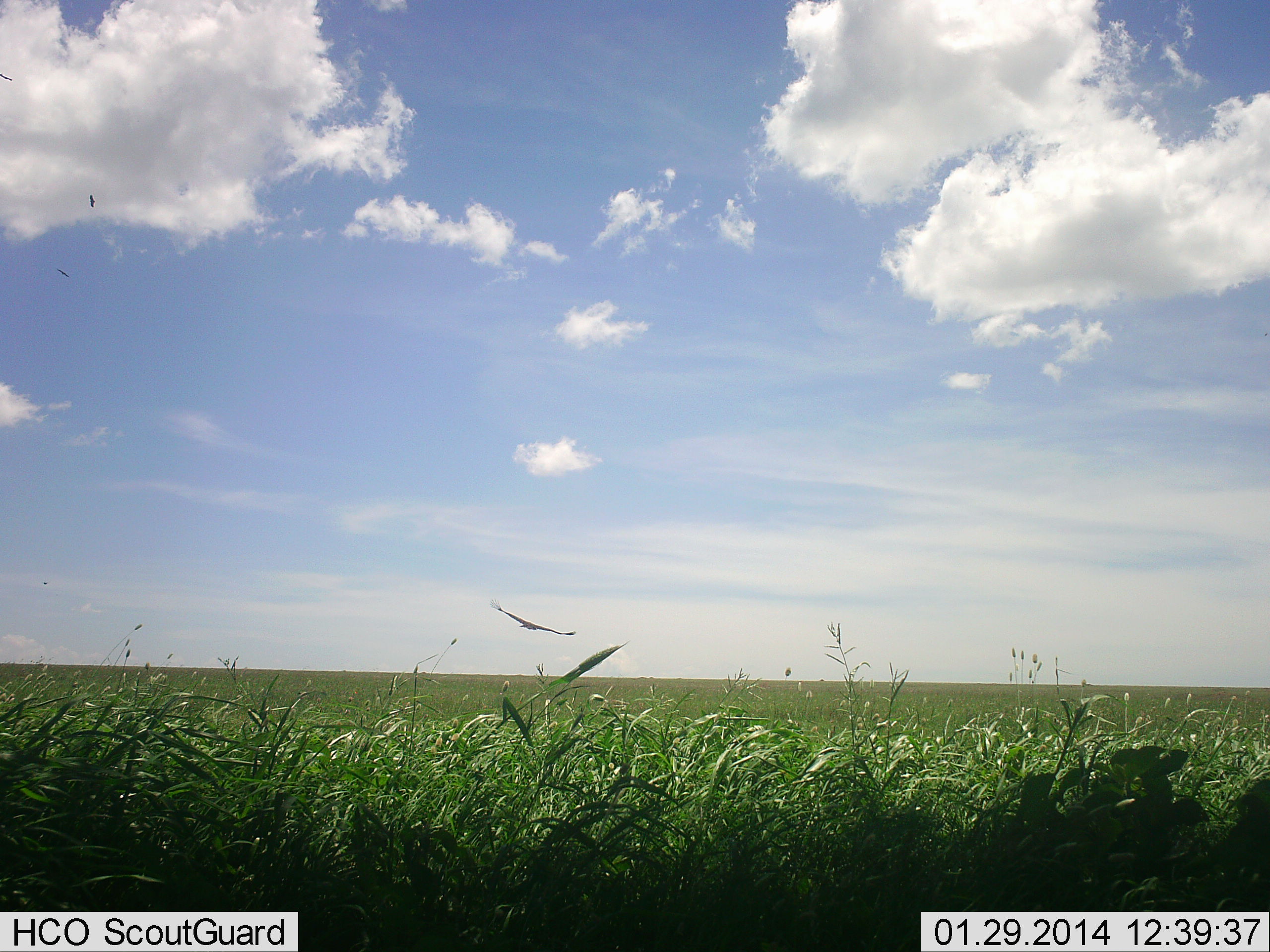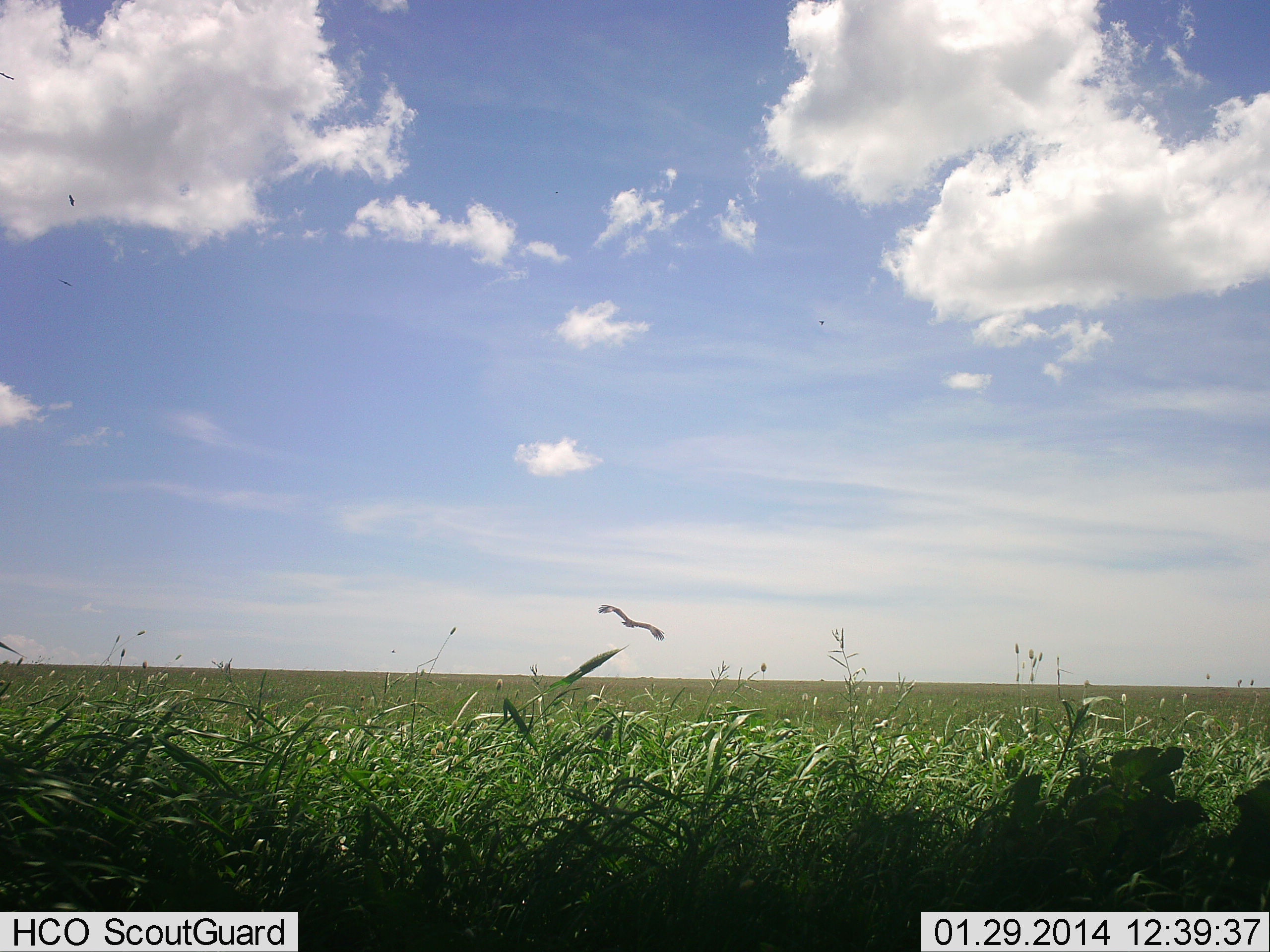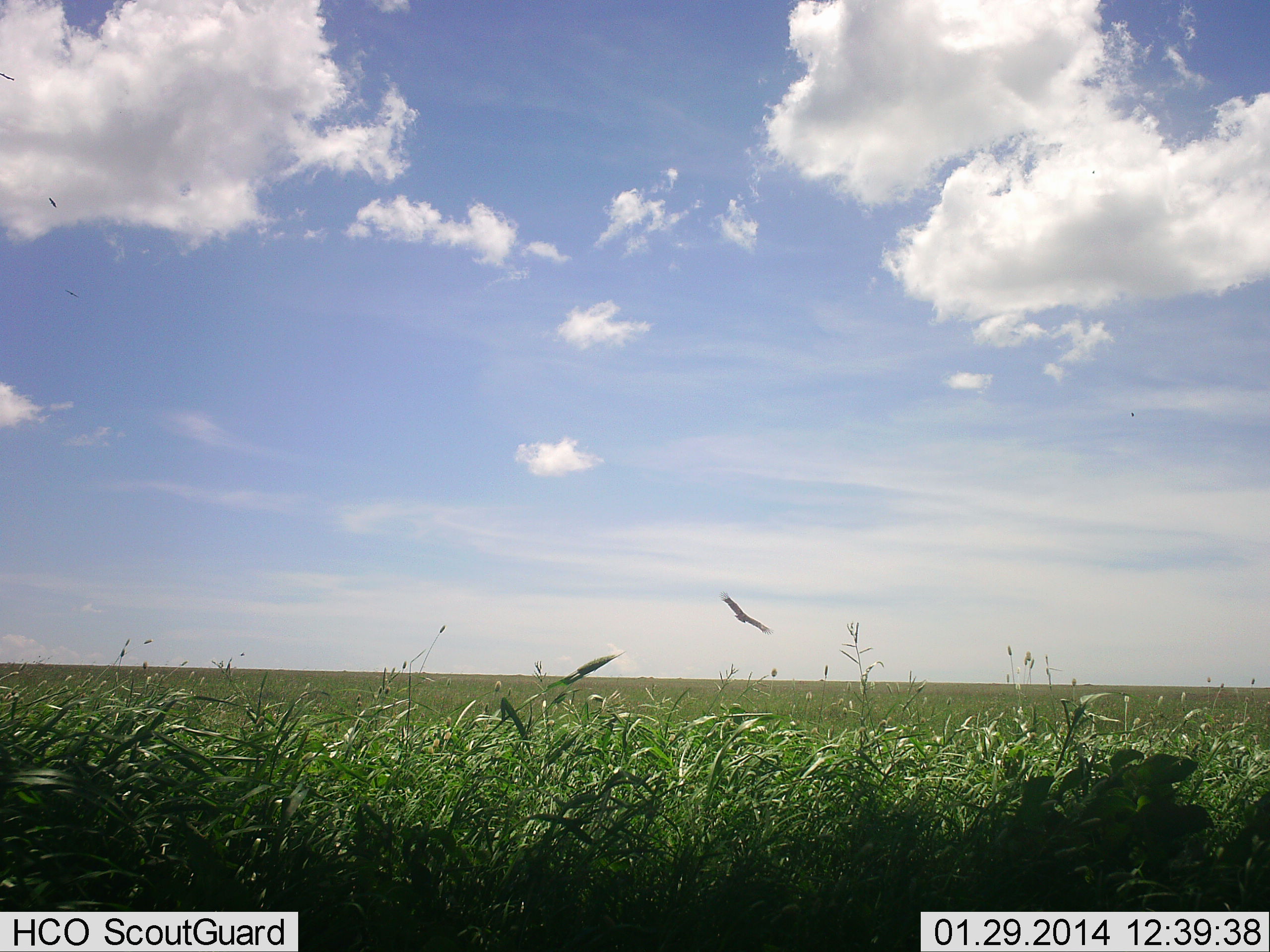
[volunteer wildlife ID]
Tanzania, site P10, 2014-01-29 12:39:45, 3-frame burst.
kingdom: Animalia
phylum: Chordata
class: Aves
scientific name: Aves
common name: bird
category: otherbird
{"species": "otherbird (bird) (Aves)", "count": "1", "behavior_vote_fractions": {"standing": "0%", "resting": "0%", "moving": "100%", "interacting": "0%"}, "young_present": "0%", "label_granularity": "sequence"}